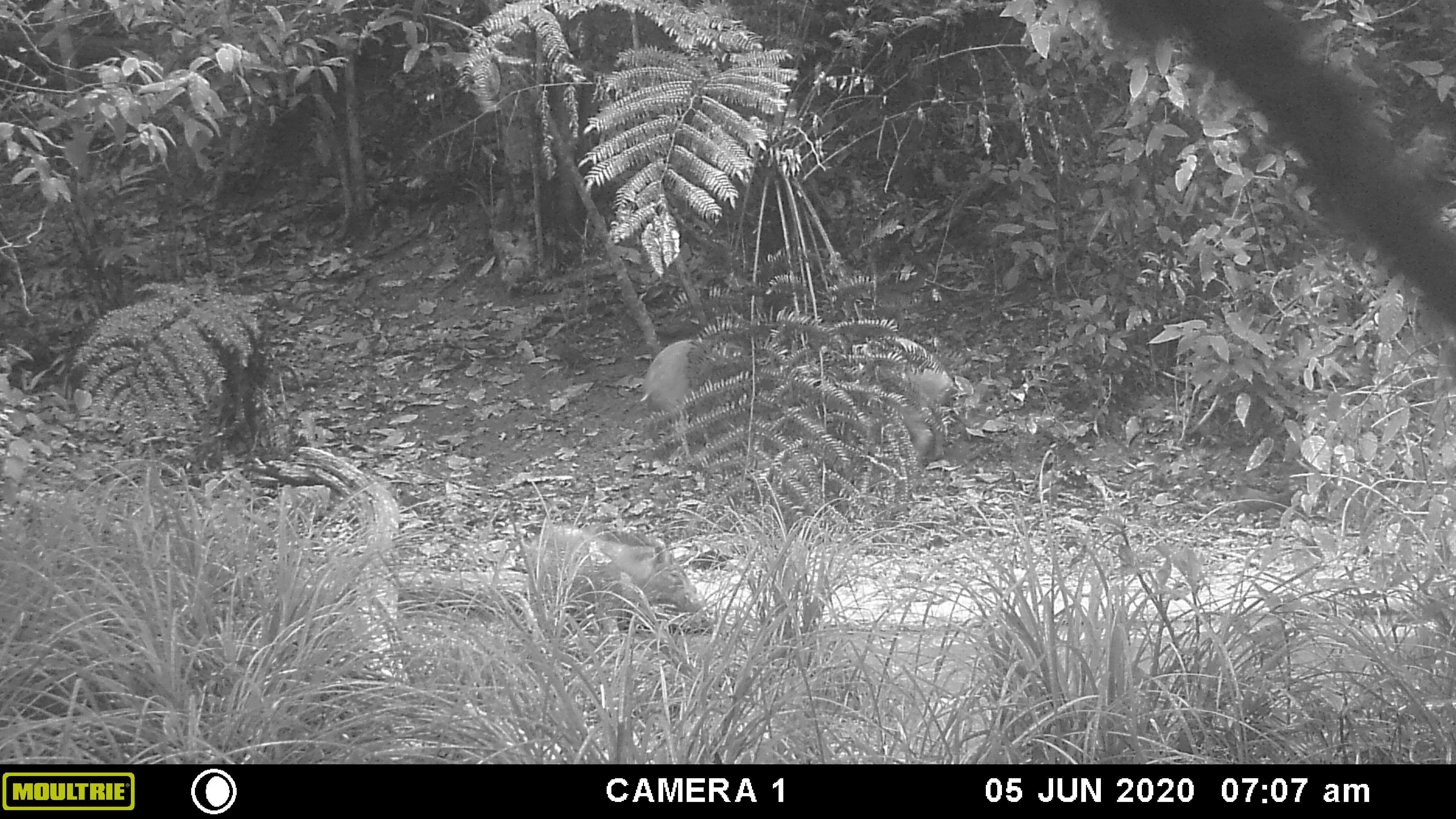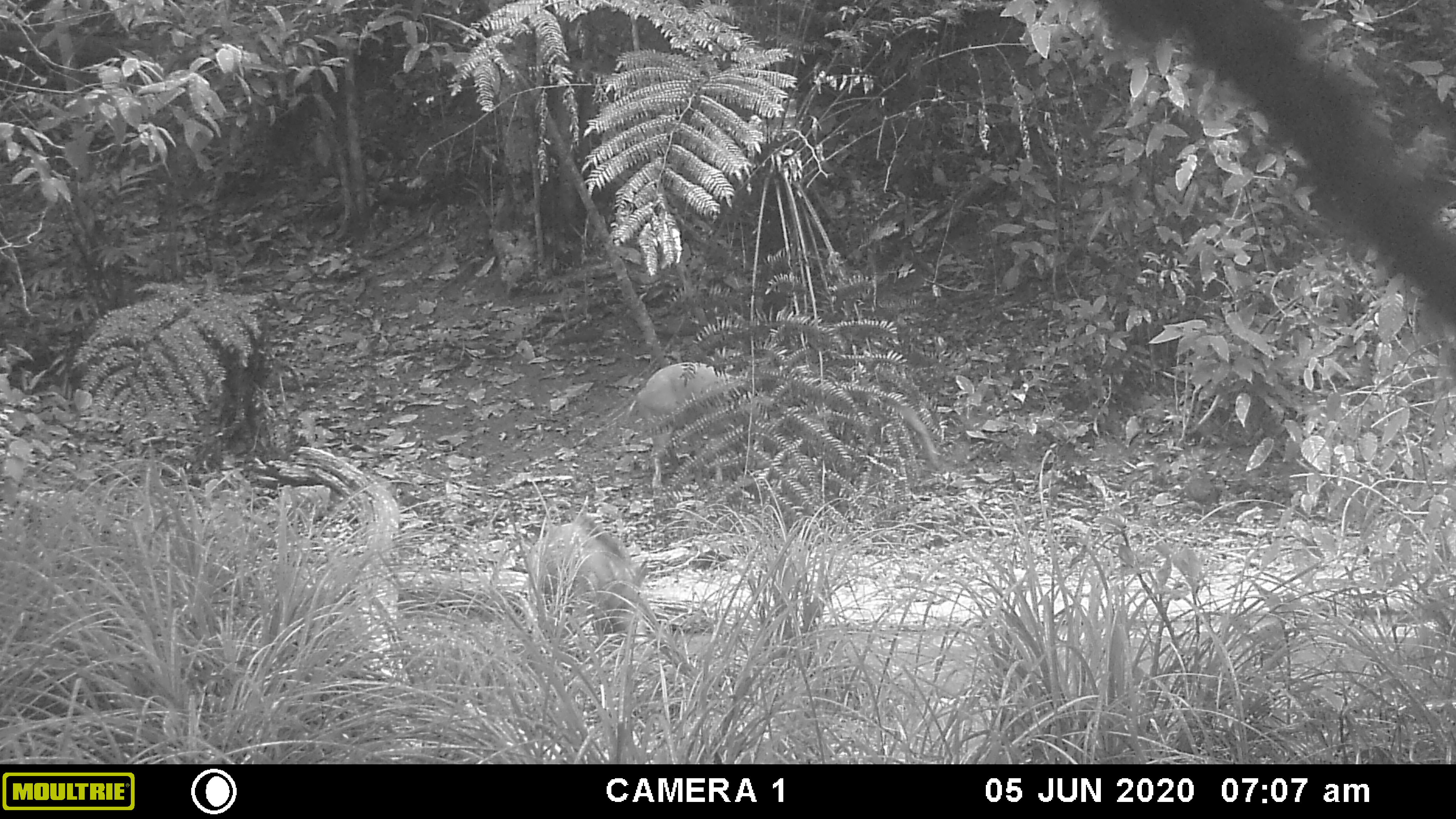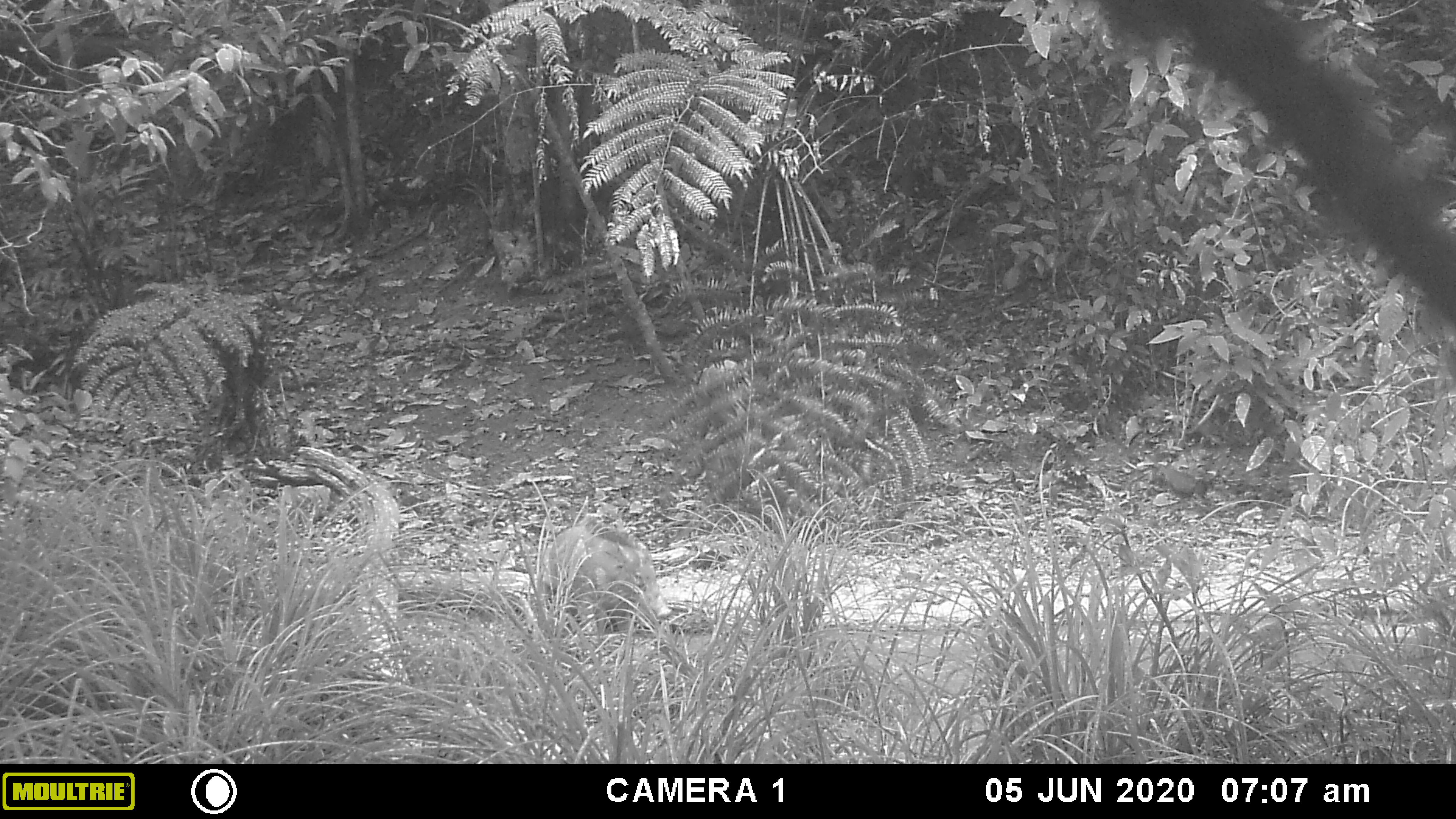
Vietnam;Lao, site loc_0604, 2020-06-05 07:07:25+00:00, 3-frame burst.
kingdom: Animalia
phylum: Chordata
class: Mammalia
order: Artiodactyla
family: Suidae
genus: Sus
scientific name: Sus scrofa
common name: eurasian wild pig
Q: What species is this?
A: Eurasian wild pig (Sus scrofa).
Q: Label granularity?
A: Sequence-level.